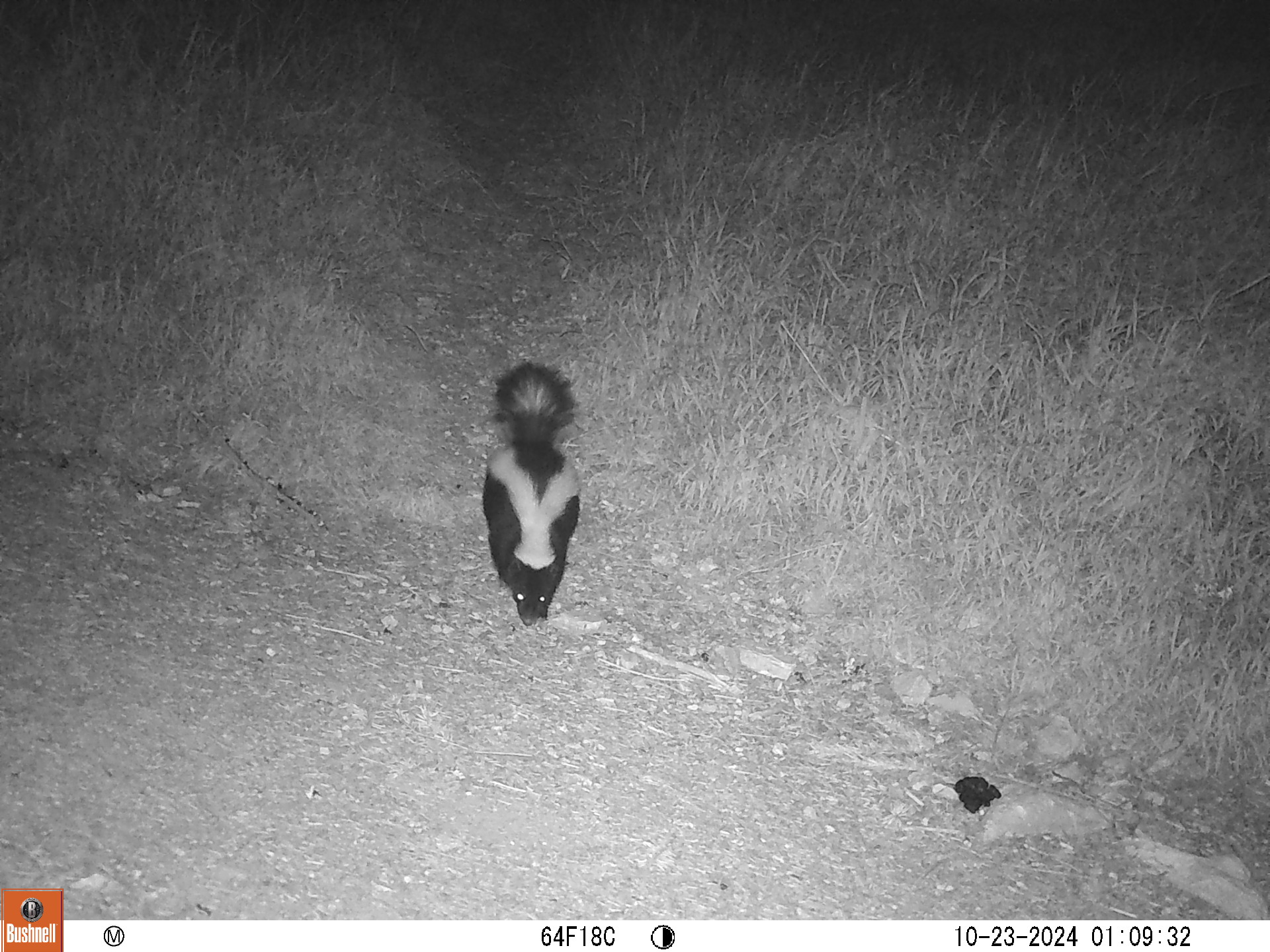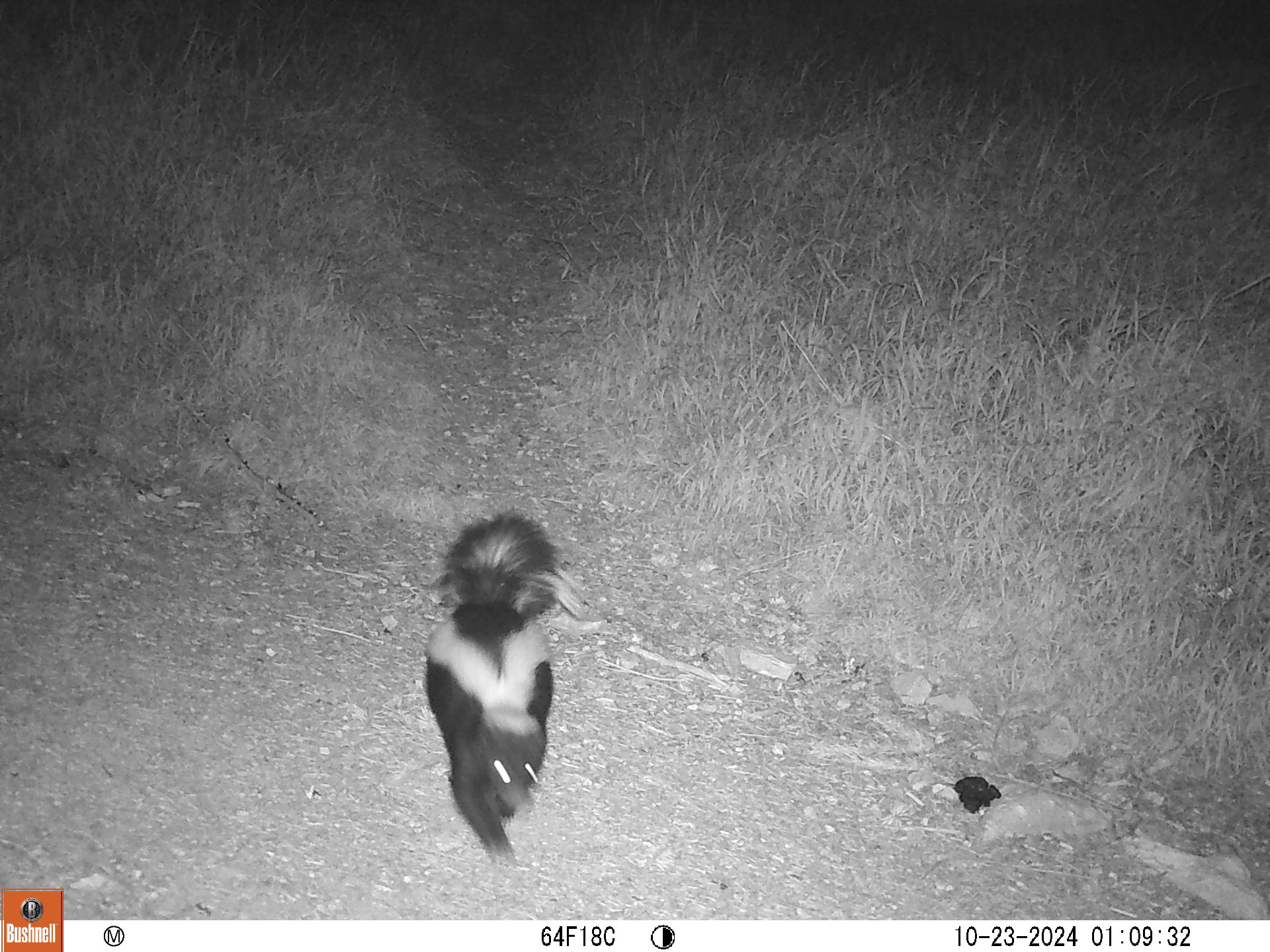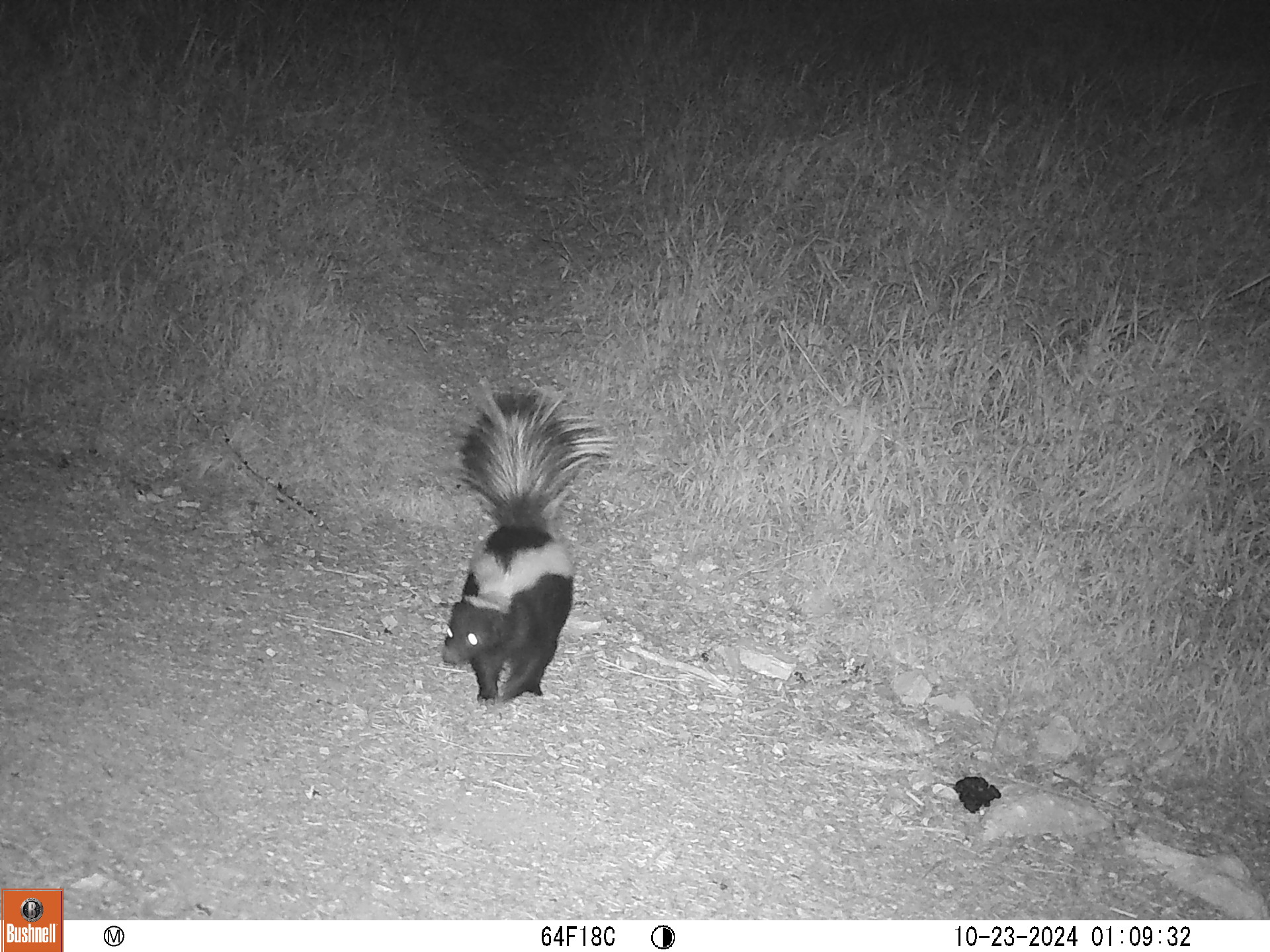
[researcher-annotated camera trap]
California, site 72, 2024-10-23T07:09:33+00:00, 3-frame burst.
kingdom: Animalia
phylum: Chordata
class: Mammalia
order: Carnivora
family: Mephitidae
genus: Mephitis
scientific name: Mephitis mephitis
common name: striped skunk